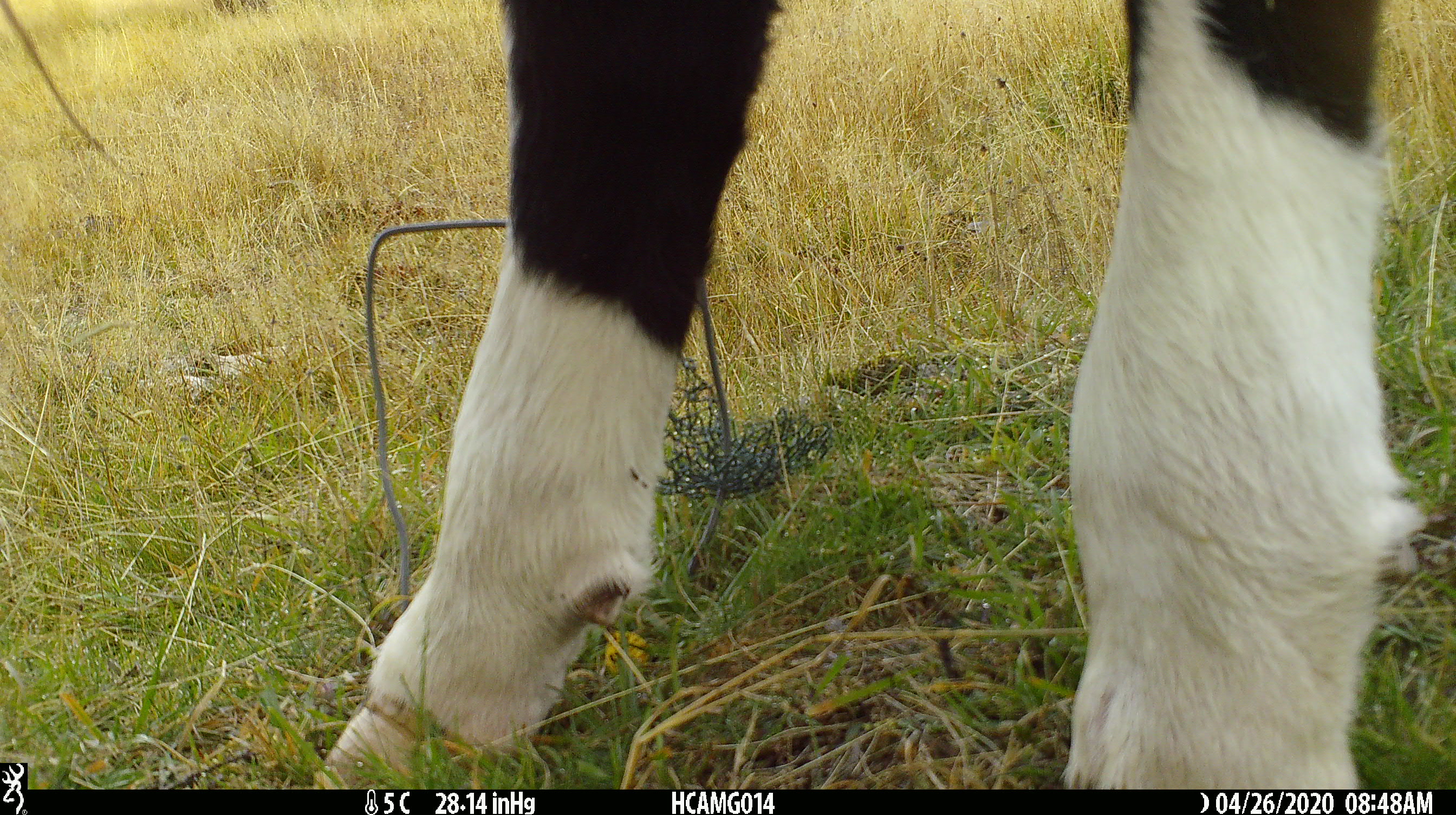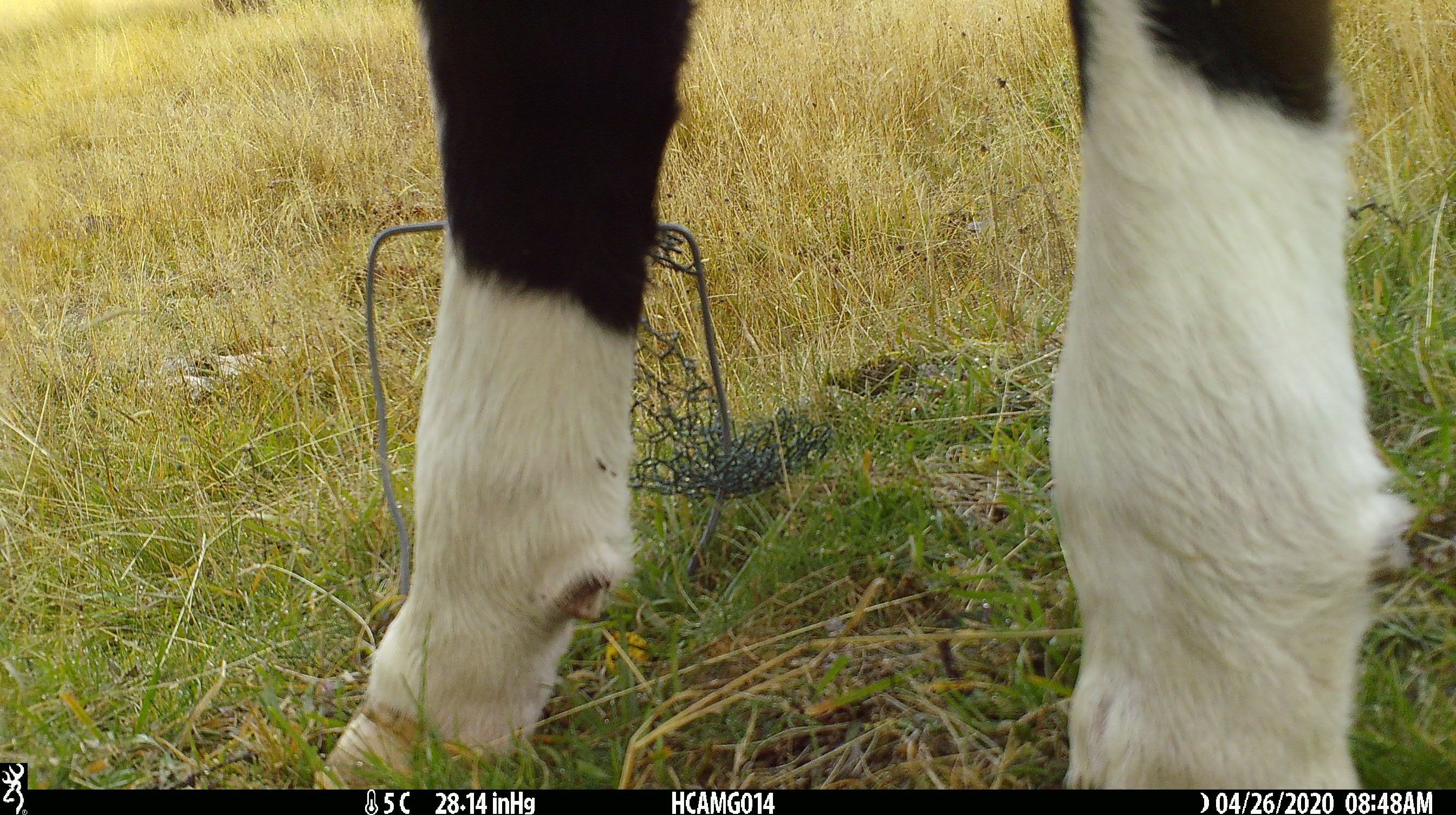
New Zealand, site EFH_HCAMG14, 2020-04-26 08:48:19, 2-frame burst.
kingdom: Animalia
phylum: Chordata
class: Mammalia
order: Artiodactyla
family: Bovidae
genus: Bos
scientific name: Bos taurus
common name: domestic cow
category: cow